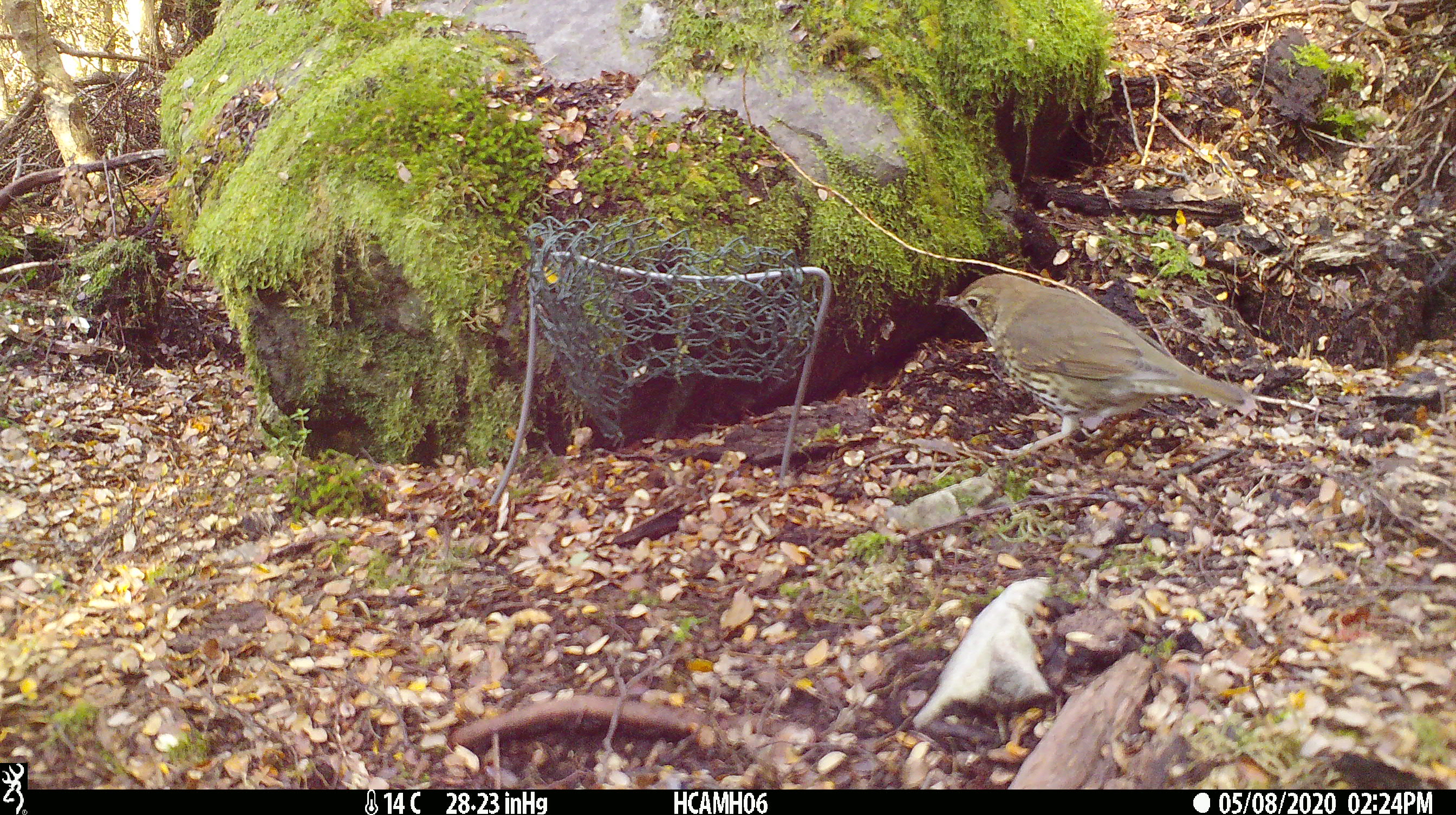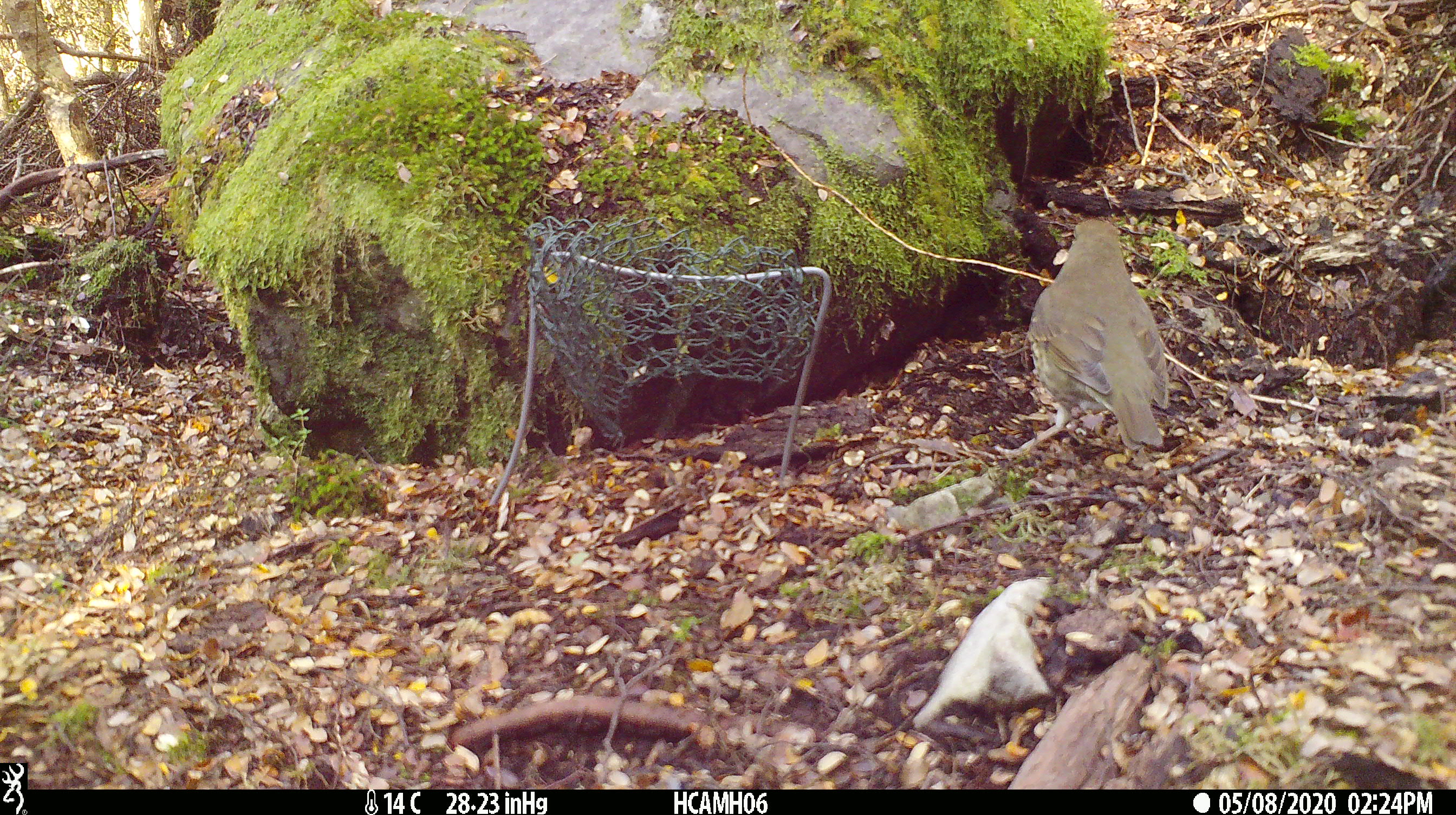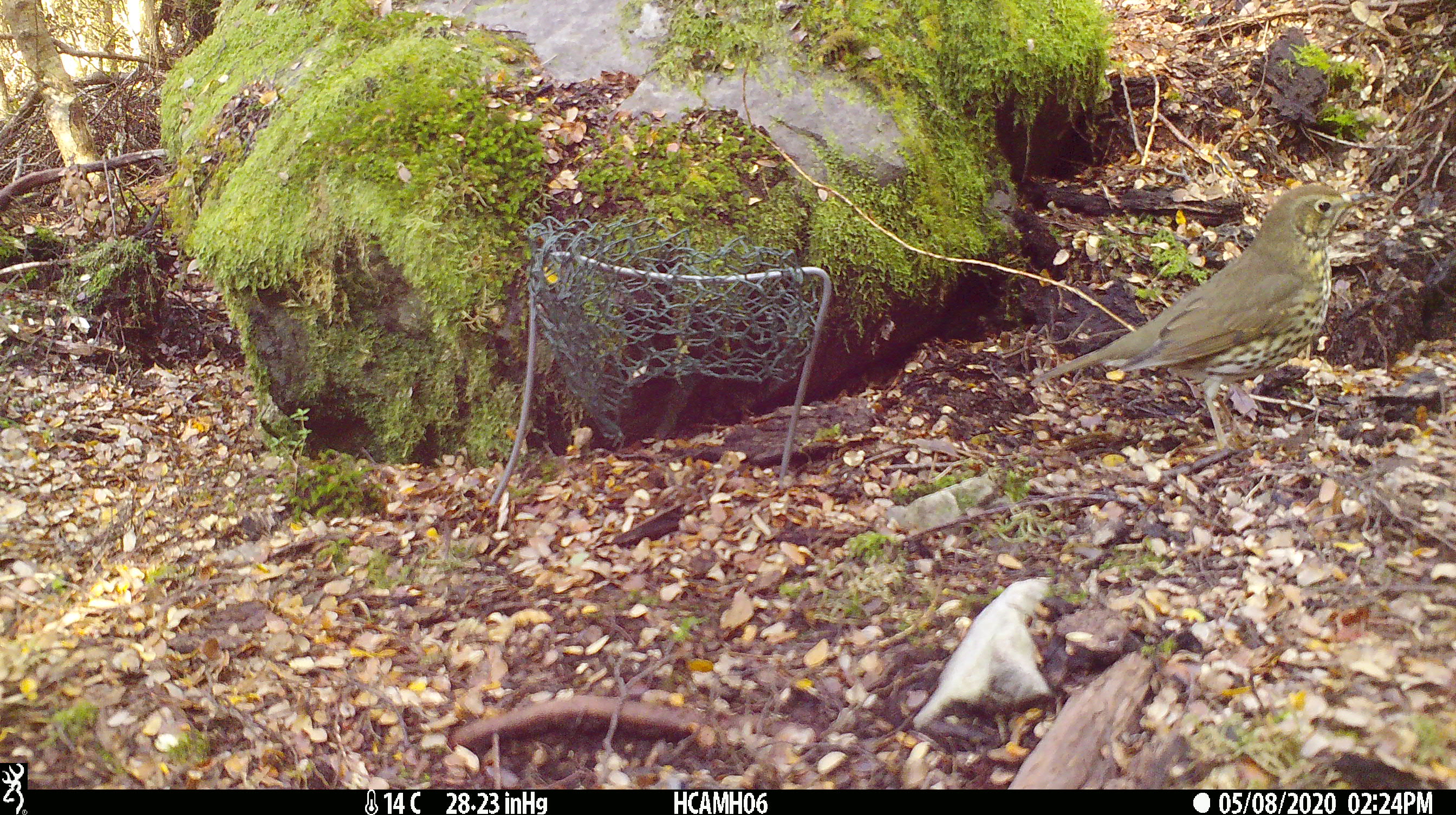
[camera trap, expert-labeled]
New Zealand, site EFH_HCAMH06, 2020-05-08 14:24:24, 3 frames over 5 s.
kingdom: Animalia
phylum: Chordata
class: Aves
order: Passeriformes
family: Turdidae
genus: Turdus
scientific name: Turdus philomelos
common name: song thrush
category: thrush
Thrush (song thrush) (Turdus philomelos).